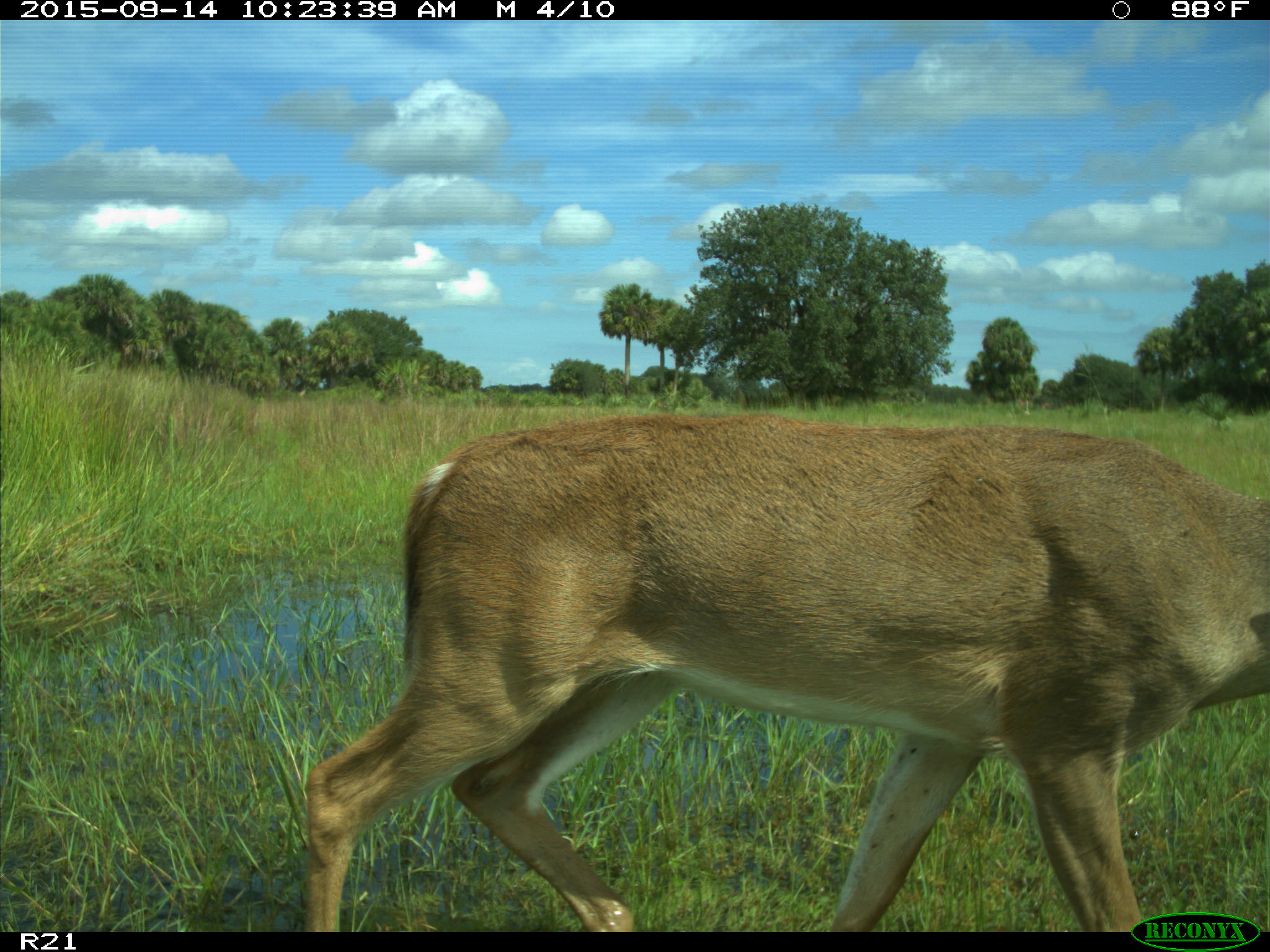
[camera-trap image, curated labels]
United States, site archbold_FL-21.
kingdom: Animalia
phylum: Chordata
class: Mammalia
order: Artiodactyla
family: Cervidae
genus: Odocoileus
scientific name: Odocoileus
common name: deer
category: unidentified deer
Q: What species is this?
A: Unidentified deer (deer) (Odocoileus).